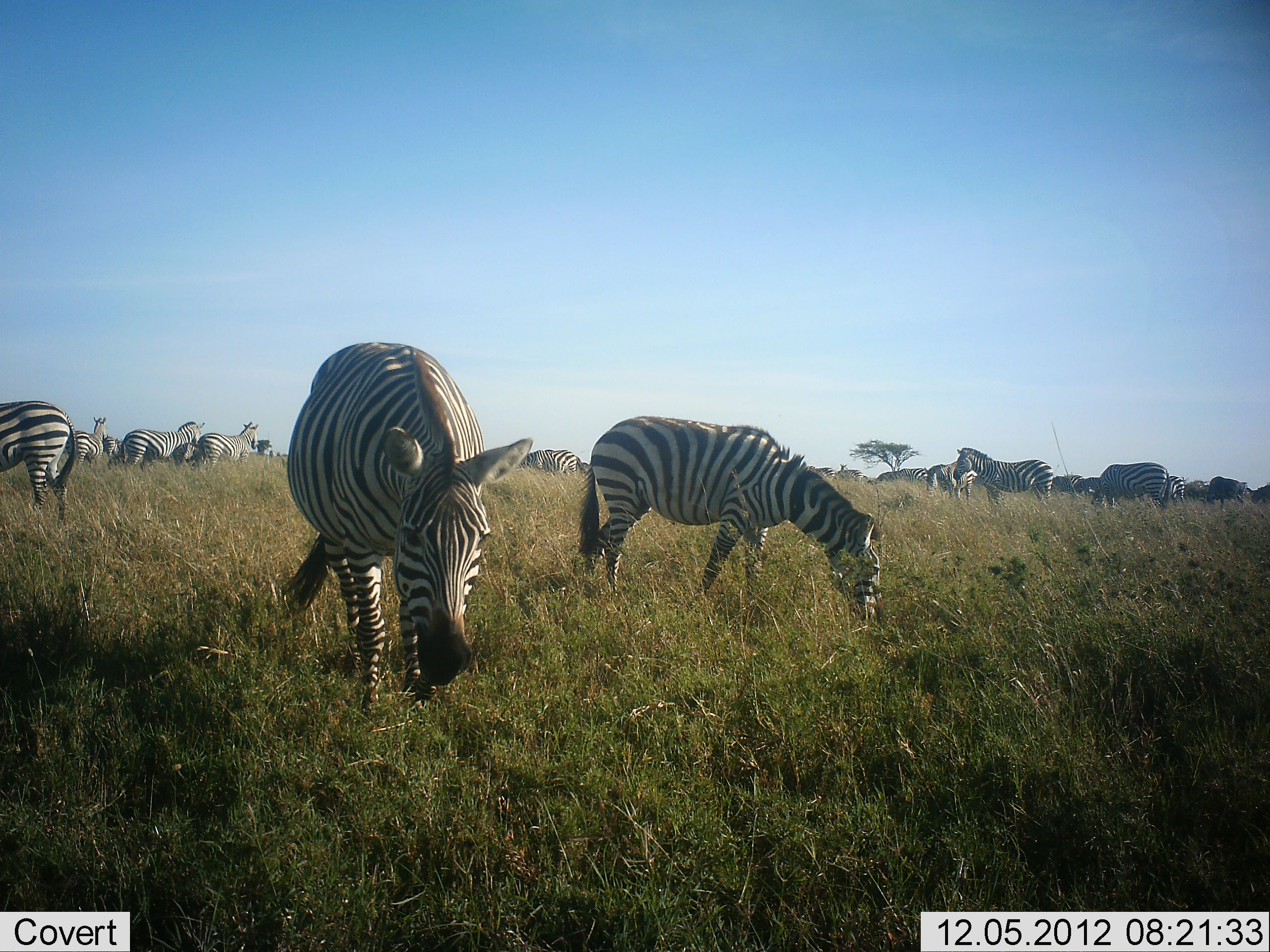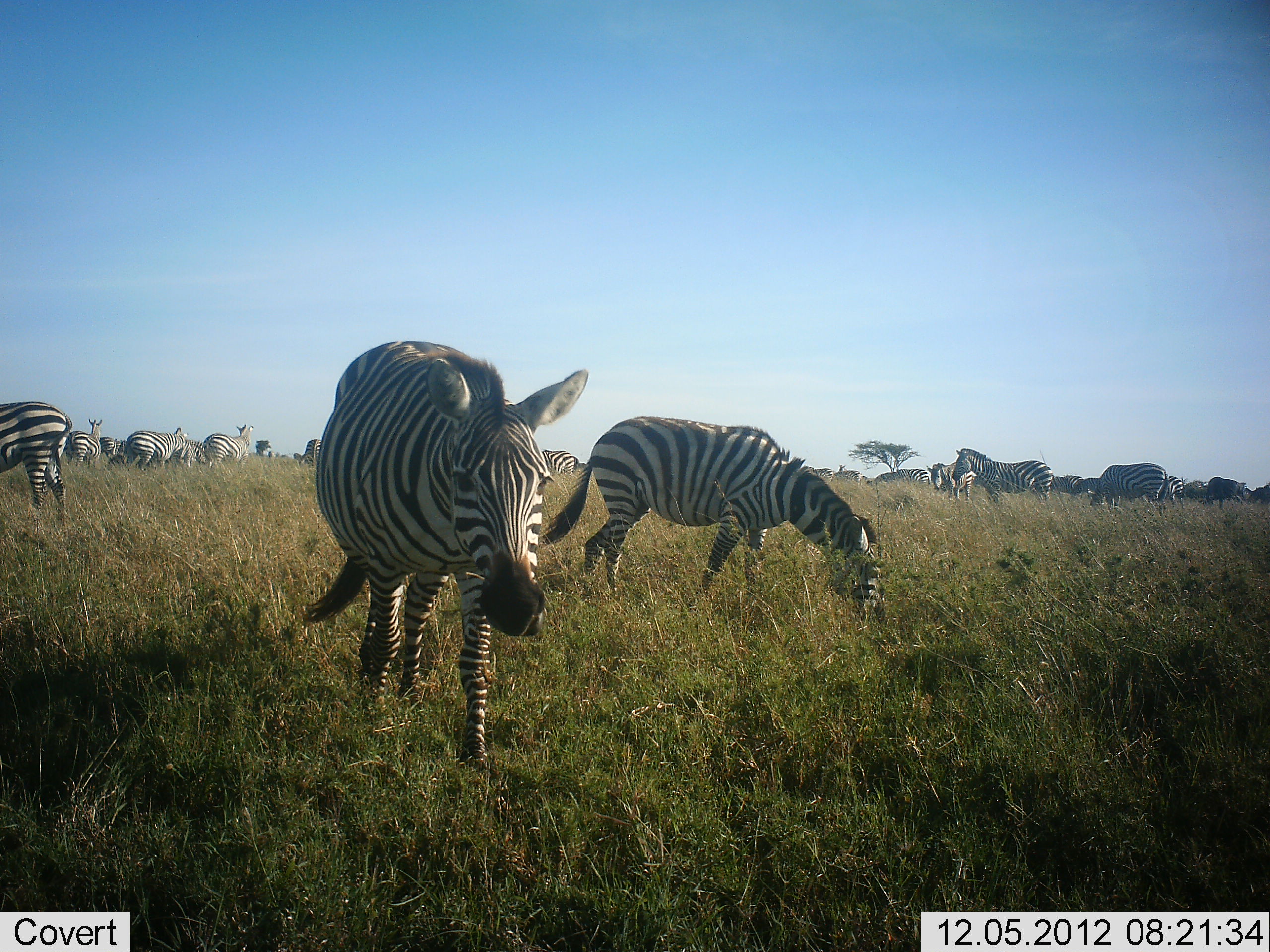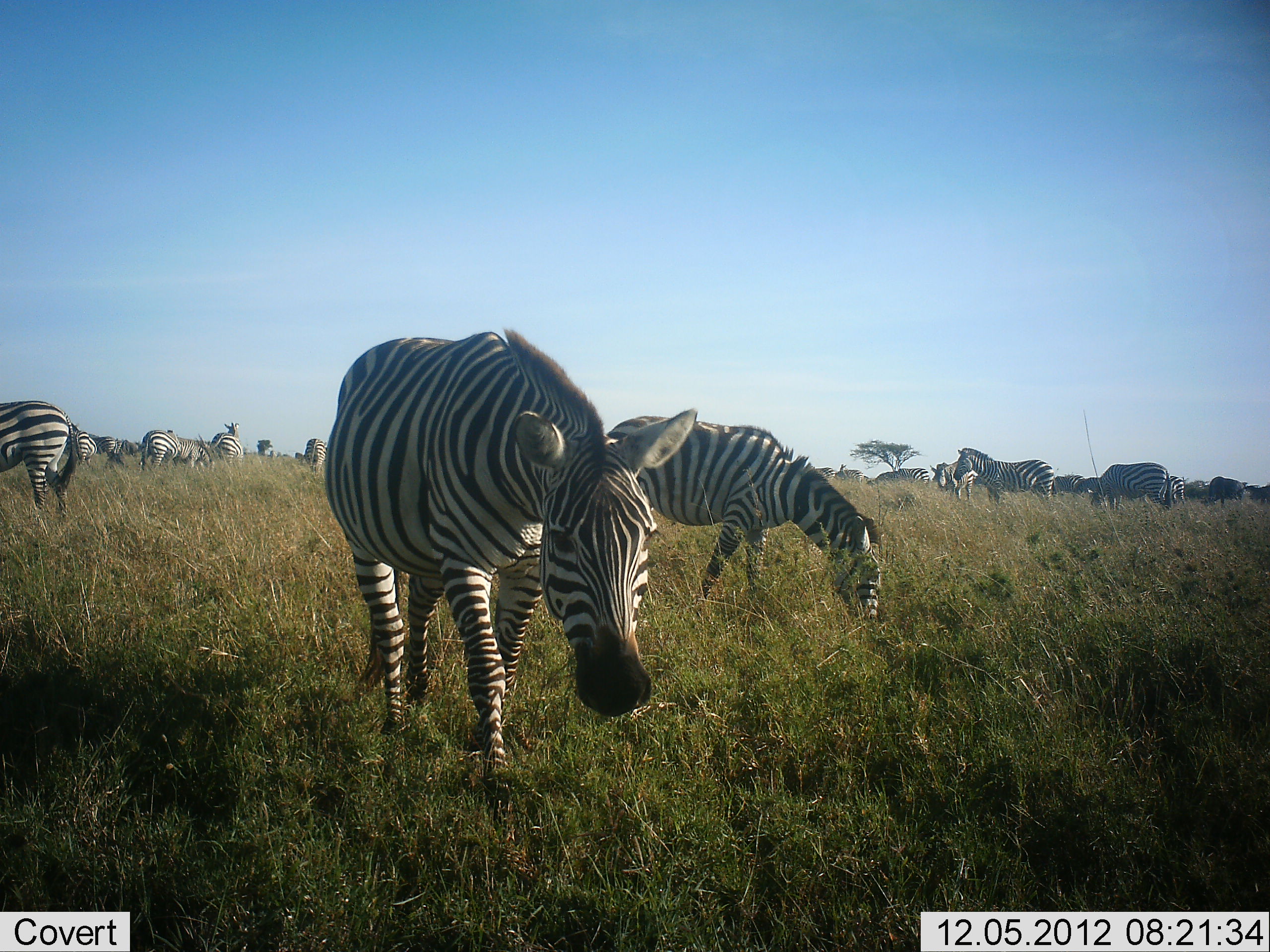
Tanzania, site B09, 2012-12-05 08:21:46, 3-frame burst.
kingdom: Animalia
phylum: Chordata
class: Mammalia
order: Perissodactyla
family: Equidae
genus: Equus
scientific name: Equus quagga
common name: plains zebra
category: zebra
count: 11-50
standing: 90%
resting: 10%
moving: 100%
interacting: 10%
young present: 0%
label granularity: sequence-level